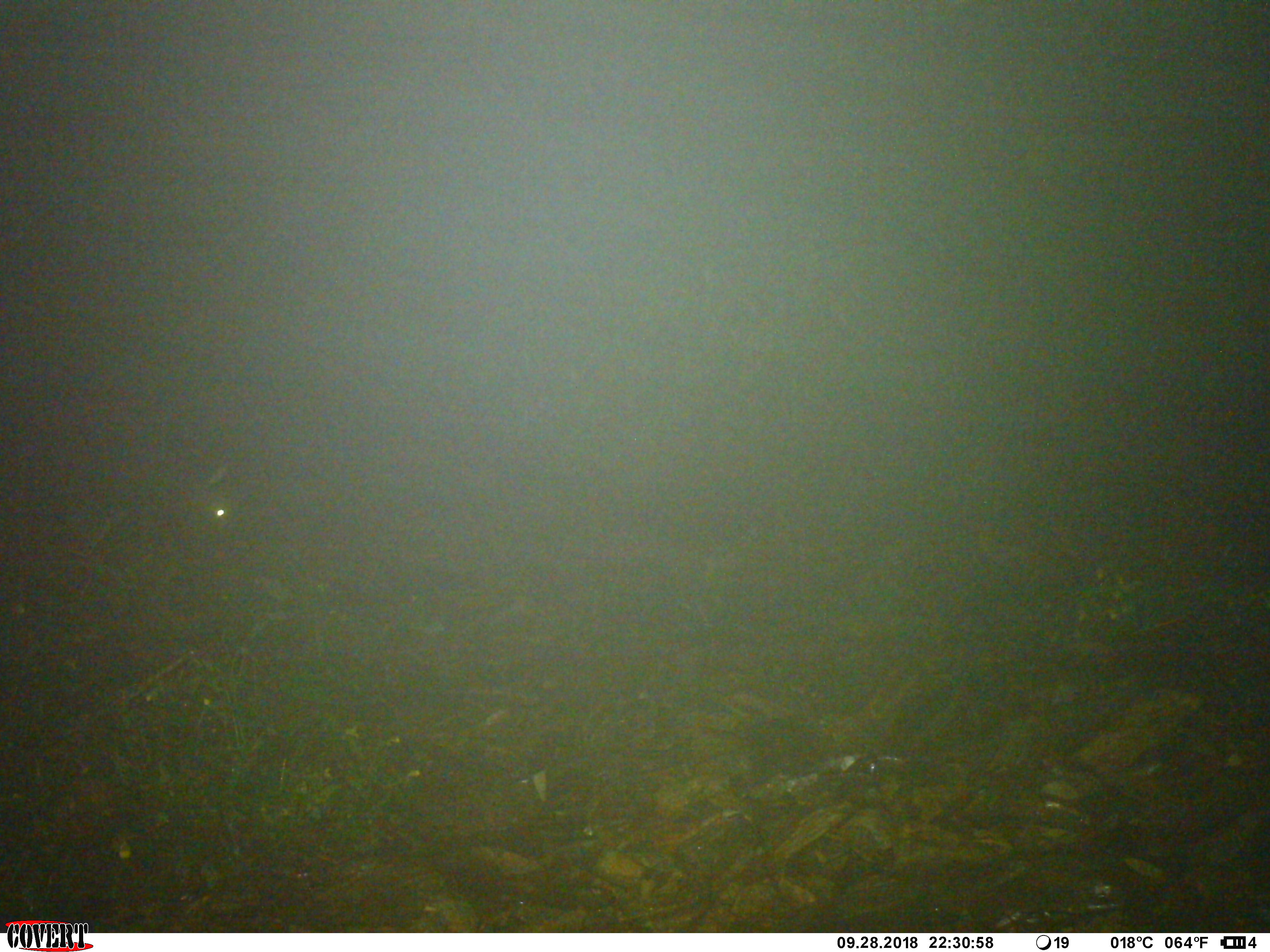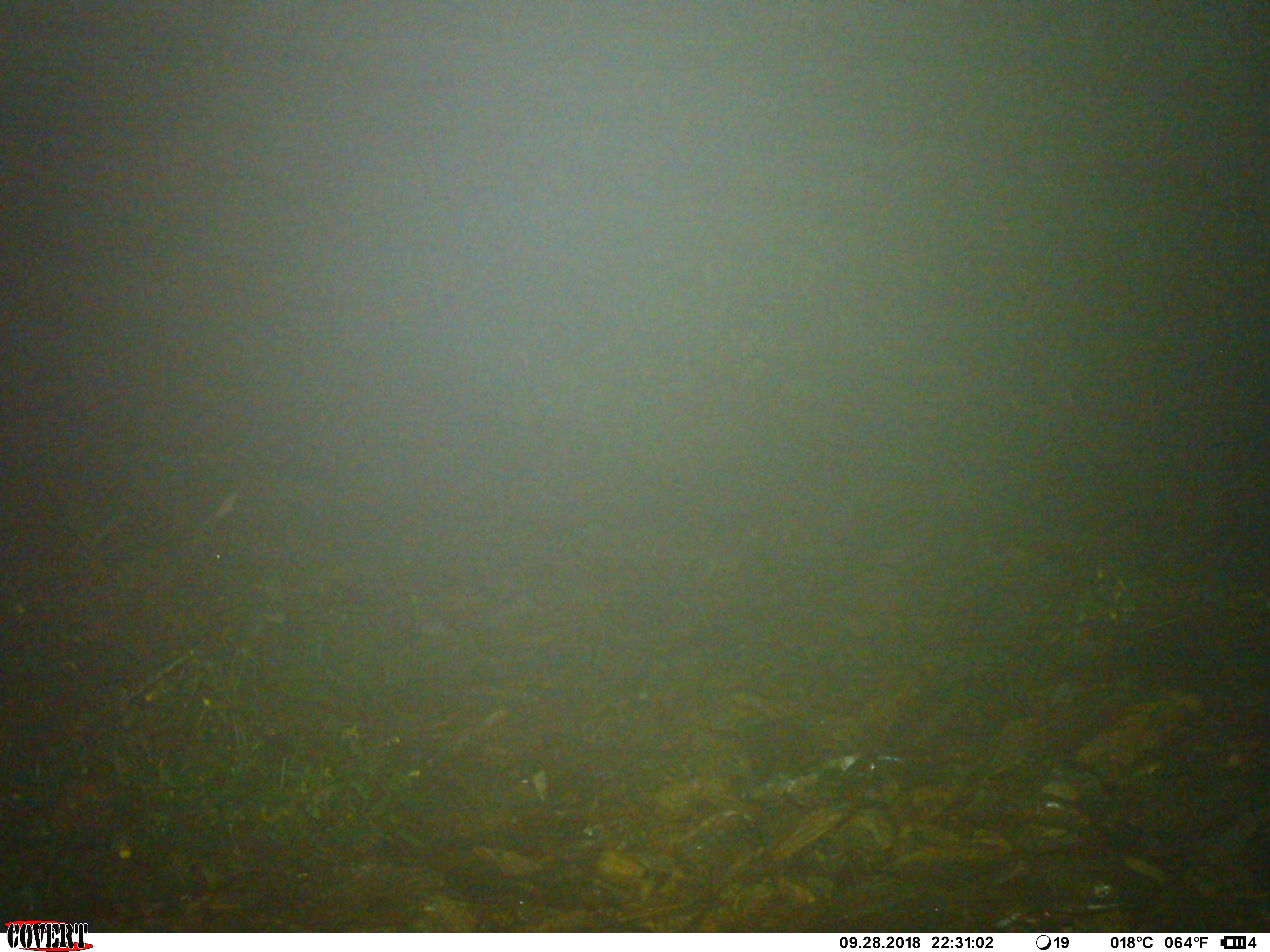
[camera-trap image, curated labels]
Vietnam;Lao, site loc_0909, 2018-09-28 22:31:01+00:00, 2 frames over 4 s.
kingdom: Animalia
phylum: Chordata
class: Mammalia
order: Artiodactyla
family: Bovidae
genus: Capricornis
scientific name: Capricornis sumatraensis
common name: chinese serow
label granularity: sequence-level